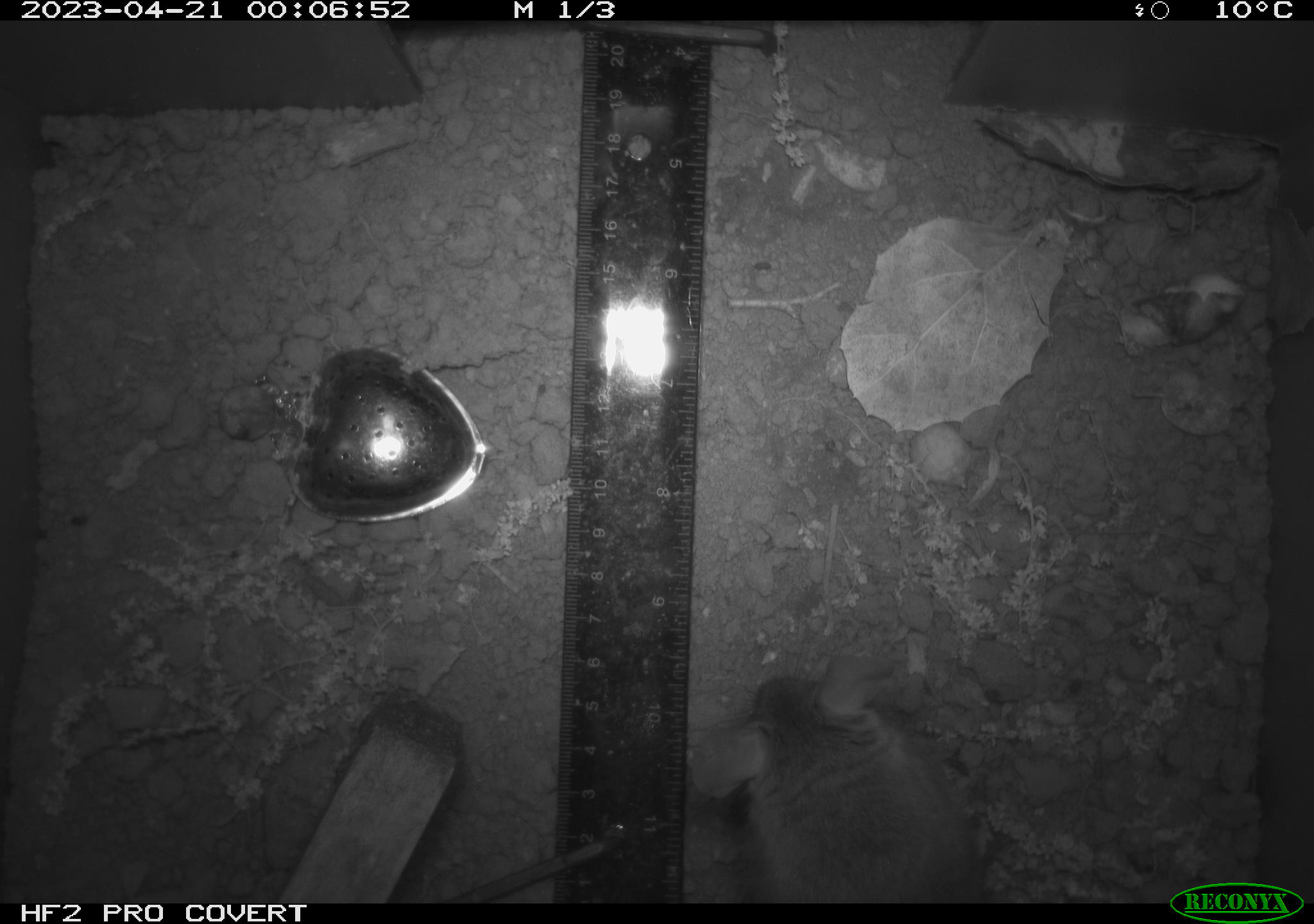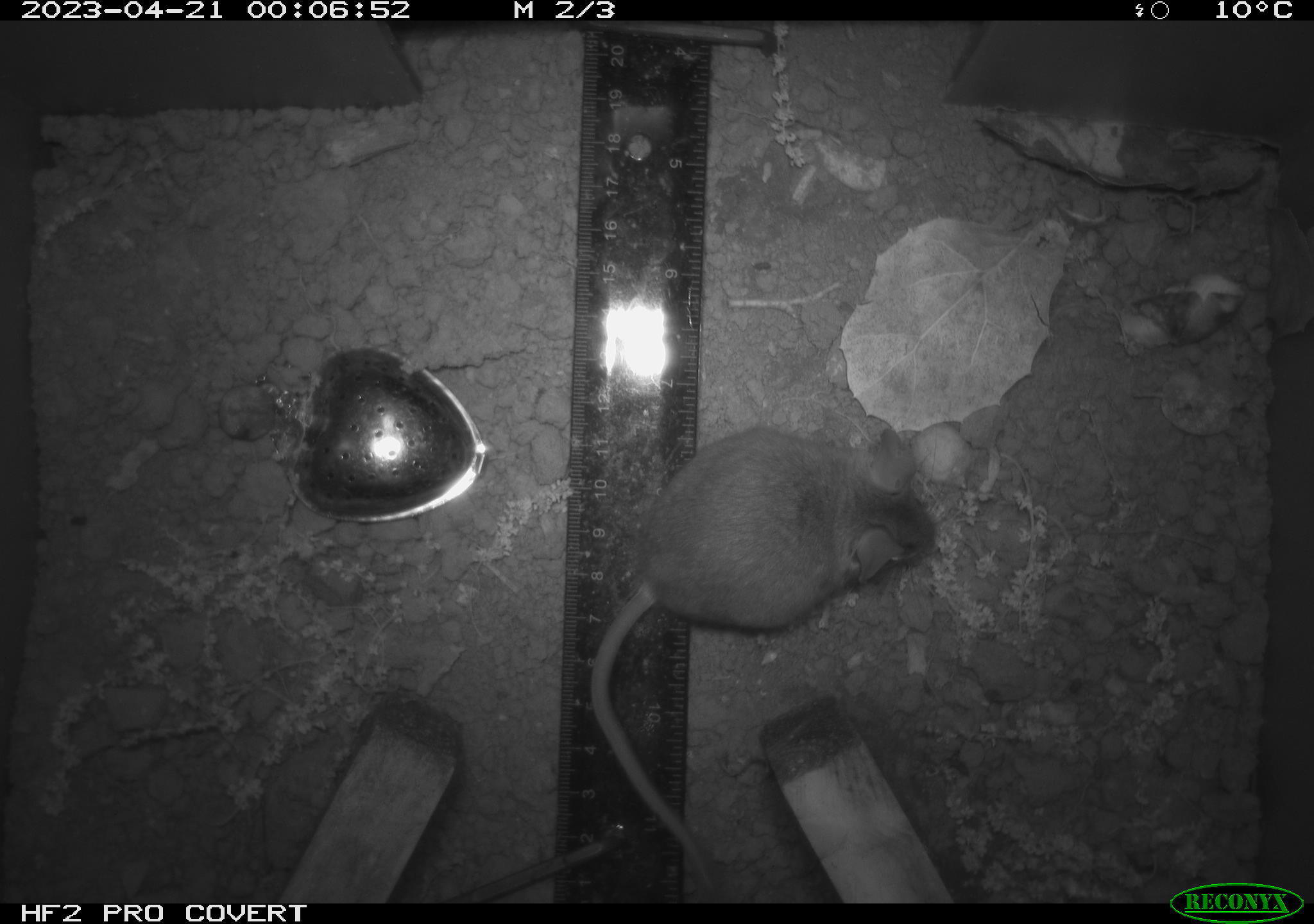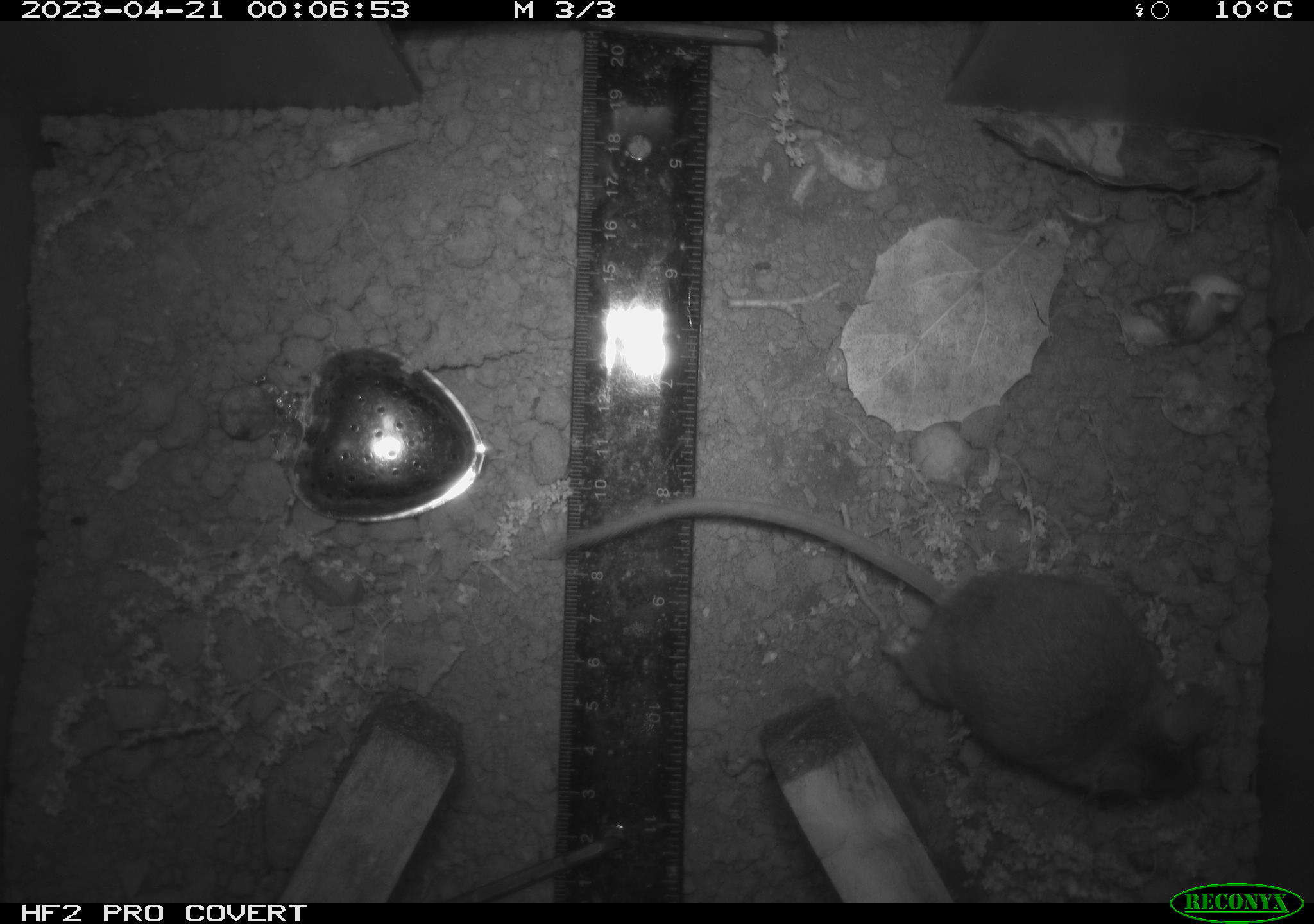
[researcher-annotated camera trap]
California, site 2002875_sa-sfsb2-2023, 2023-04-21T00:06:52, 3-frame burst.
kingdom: Animalia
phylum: Chordata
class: Mammalia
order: Rodentia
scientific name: Rodentia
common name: mouse species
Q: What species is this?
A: Mouse species (Rodentia).